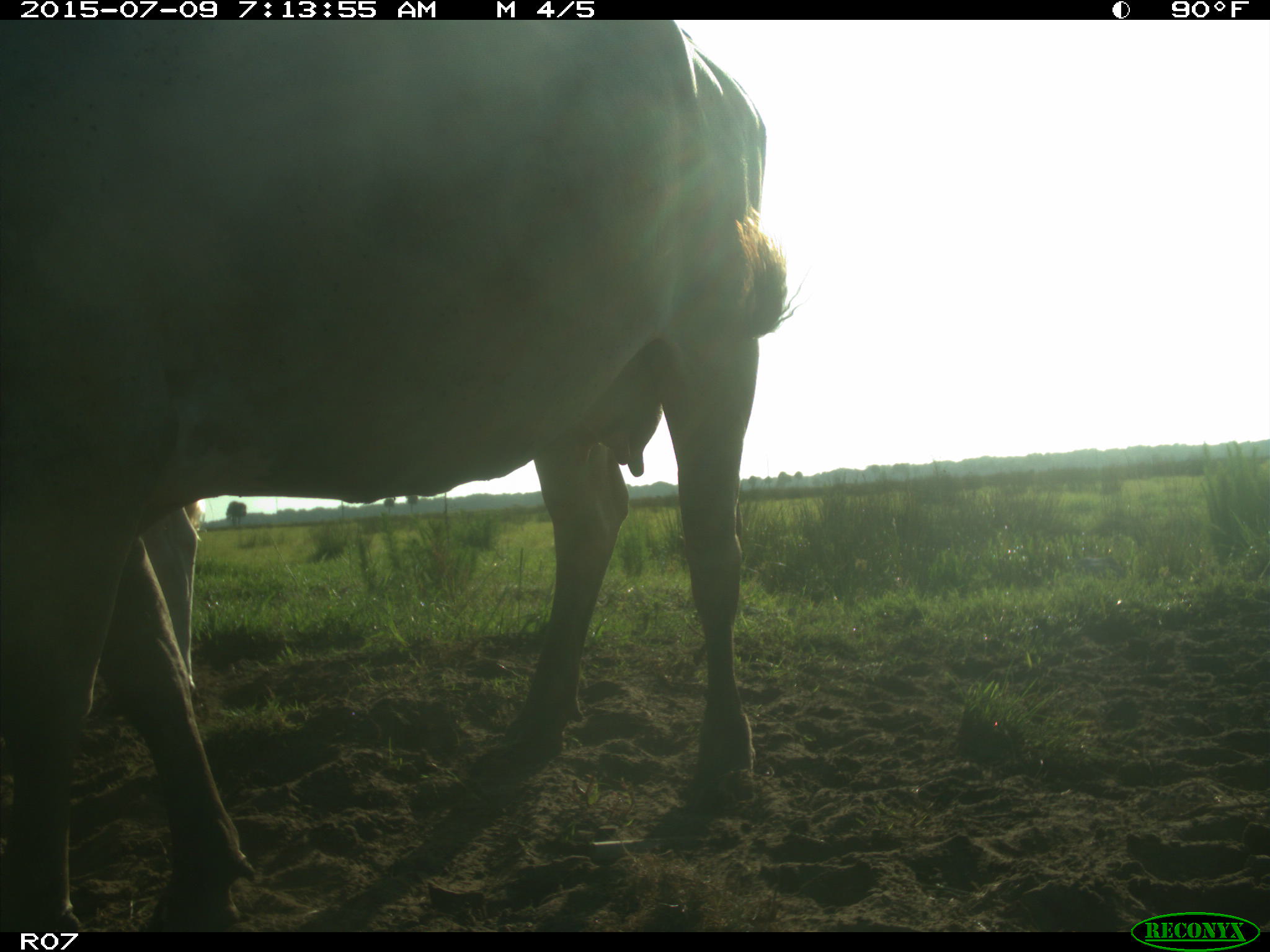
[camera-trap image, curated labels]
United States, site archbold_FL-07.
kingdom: Animalia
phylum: Chordata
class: Mammalia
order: Artiodactyla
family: Bovidae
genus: Bos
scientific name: Bos taurus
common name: domestic cow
Bos taurus (domestic cow).